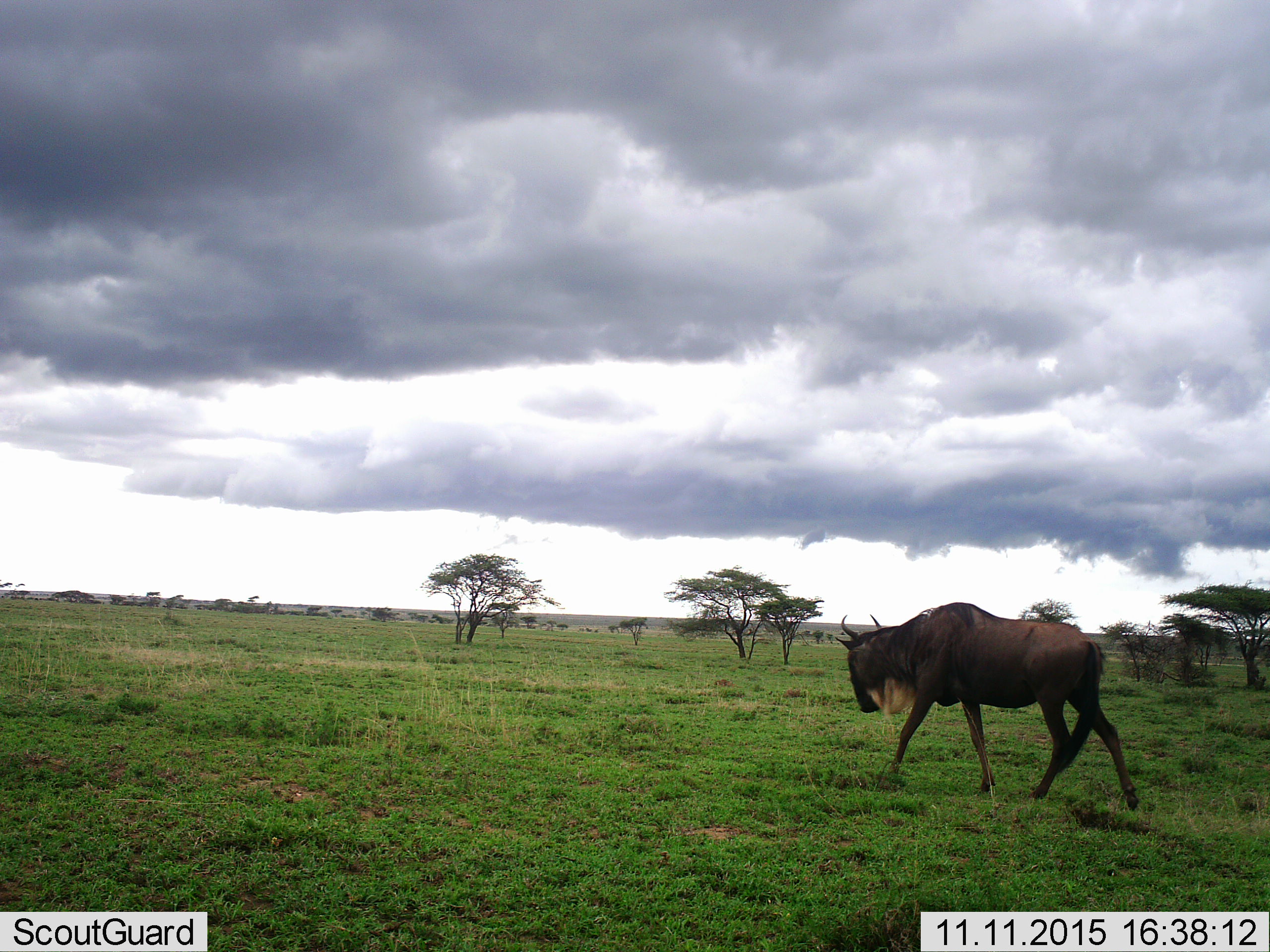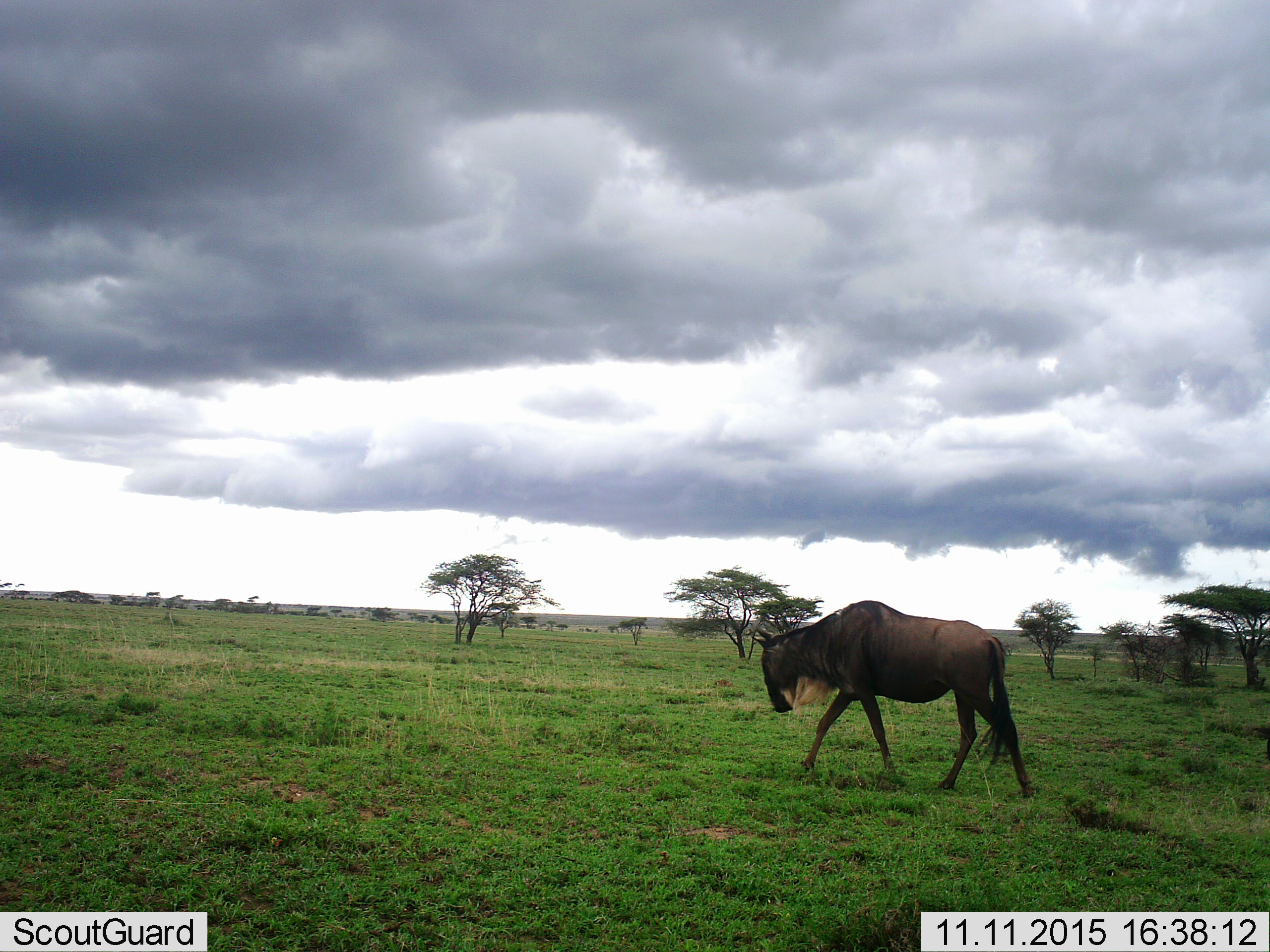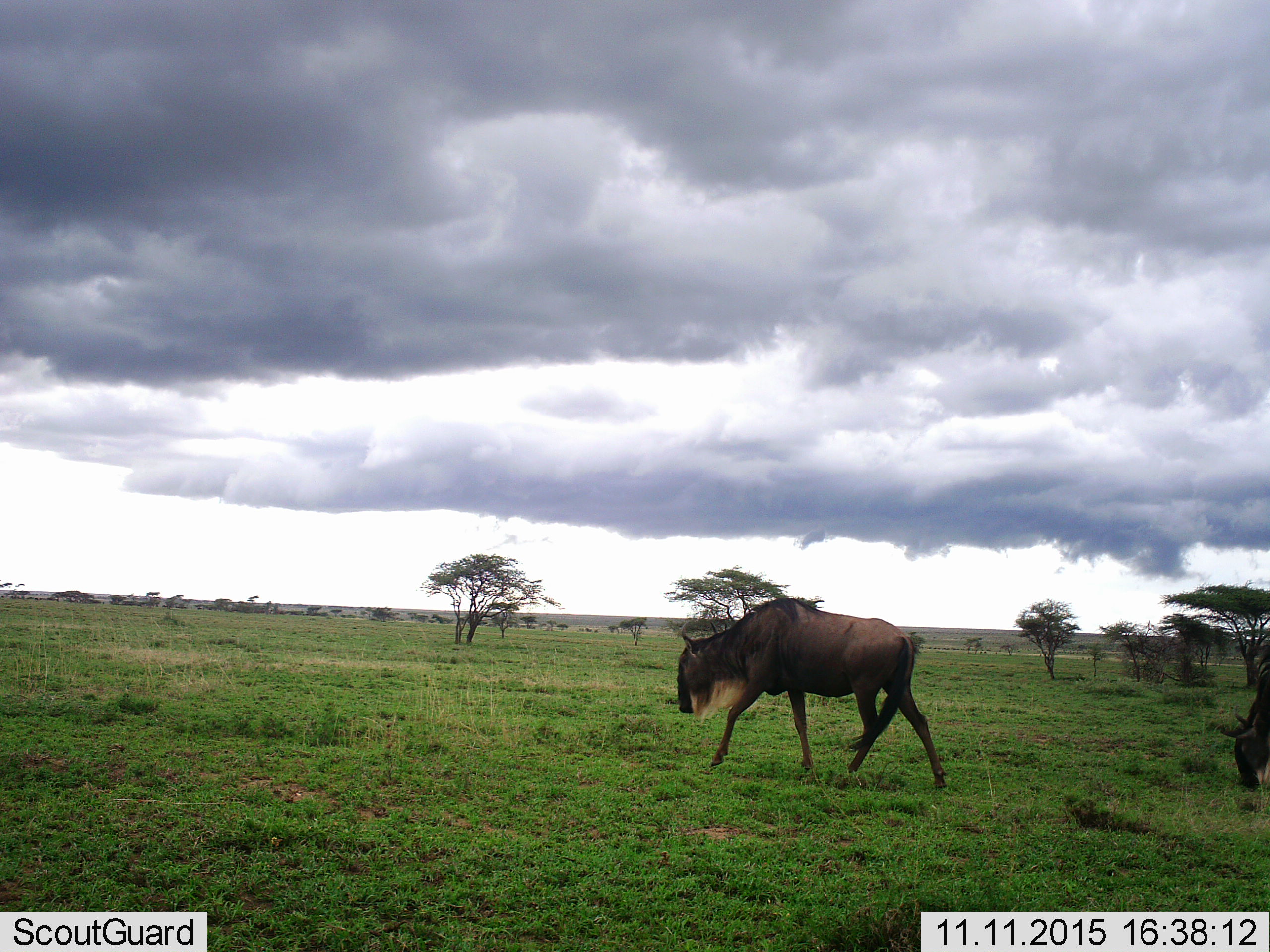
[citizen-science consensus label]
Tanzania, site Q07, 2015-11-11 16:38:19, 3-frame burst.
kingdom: Animalia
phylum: Chordata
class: Mammalia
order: Artiodactyla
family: Bovidae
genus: Connochaetes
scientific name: Connochaetes taurinus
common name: blue wildebeest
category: wildebeest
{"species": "wildebeest (blue wildebeest) (Connochaetes taurinus)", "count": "1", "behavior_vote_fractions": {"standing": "0%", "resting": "11%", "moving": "89%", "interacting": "0%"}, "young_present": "11%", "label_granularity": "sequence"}